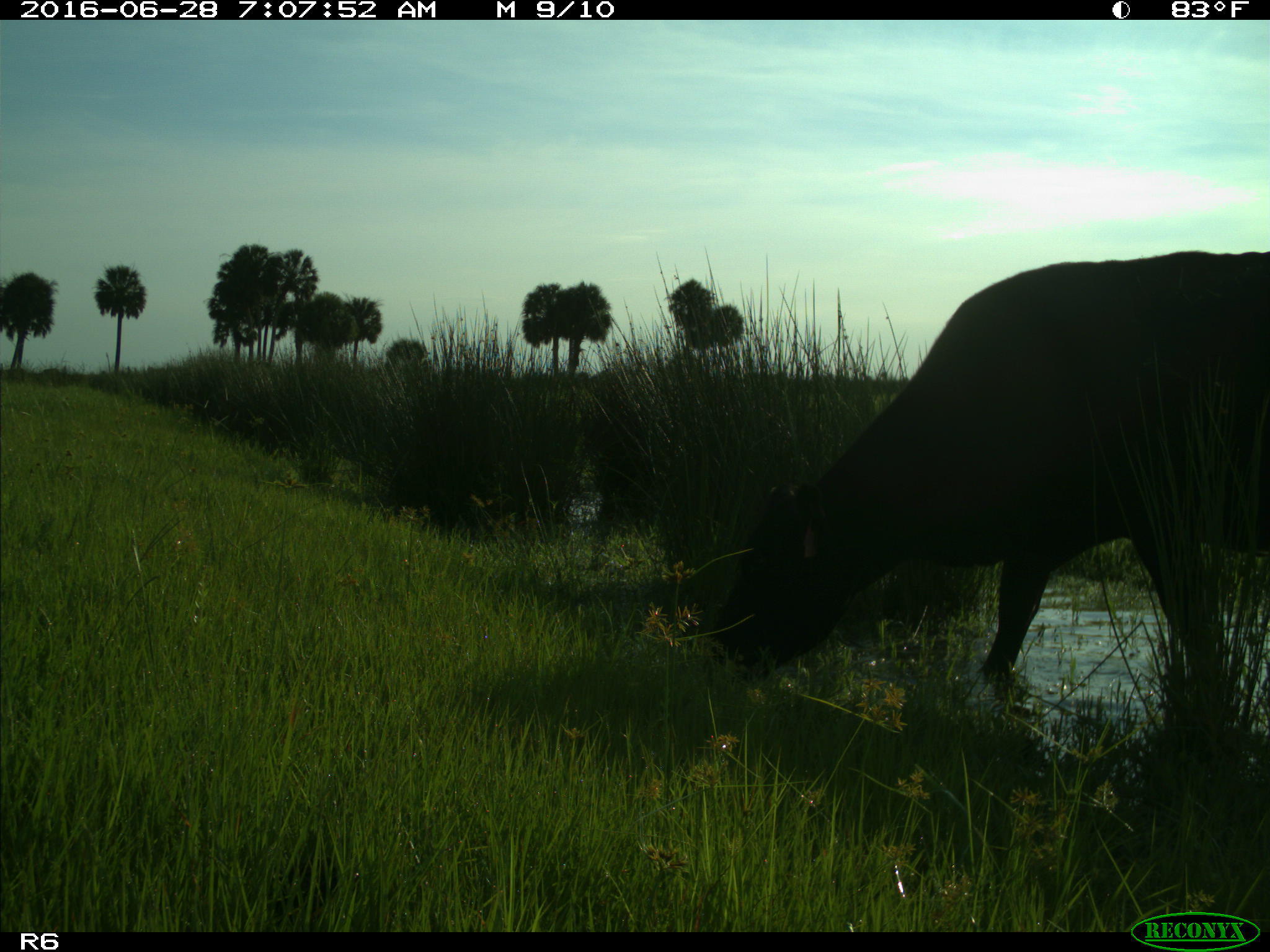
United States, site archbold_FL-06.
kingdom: Animalia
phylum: Chordata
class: Mammalia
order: Artiodactyla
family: Bovidae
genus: Bos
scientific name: Bos taurus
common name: domestic cow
Bos taurus (domestic cow).